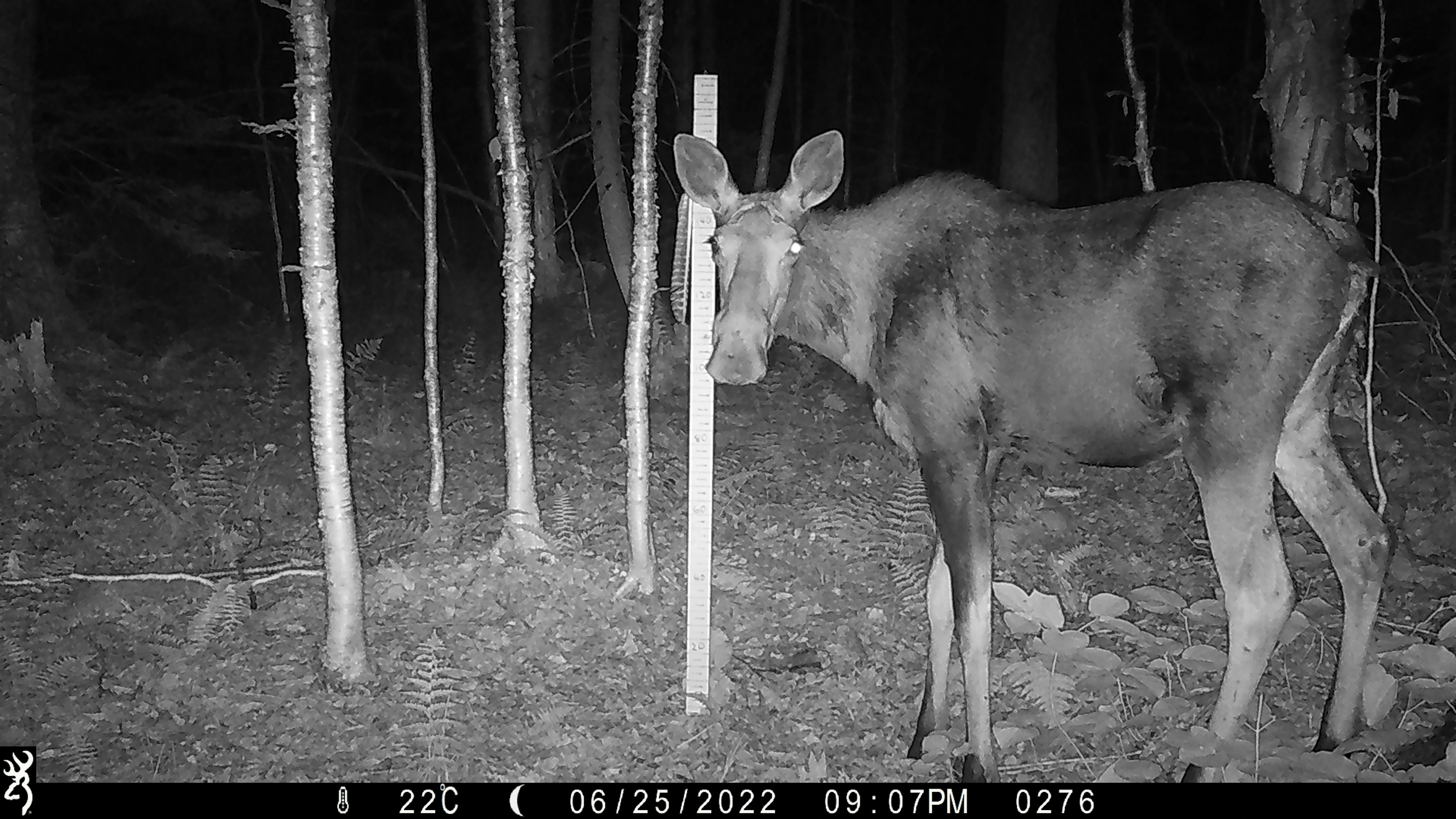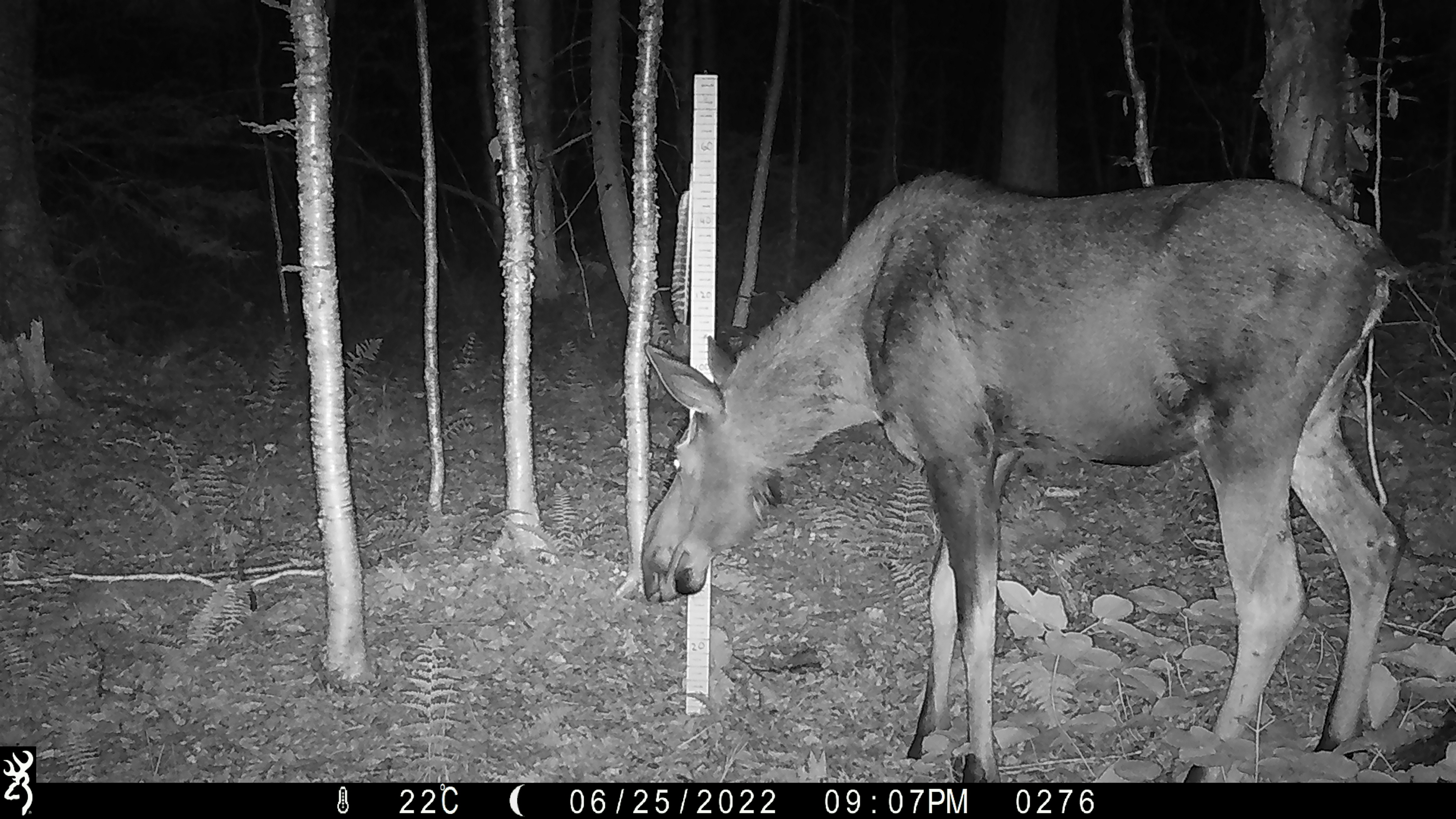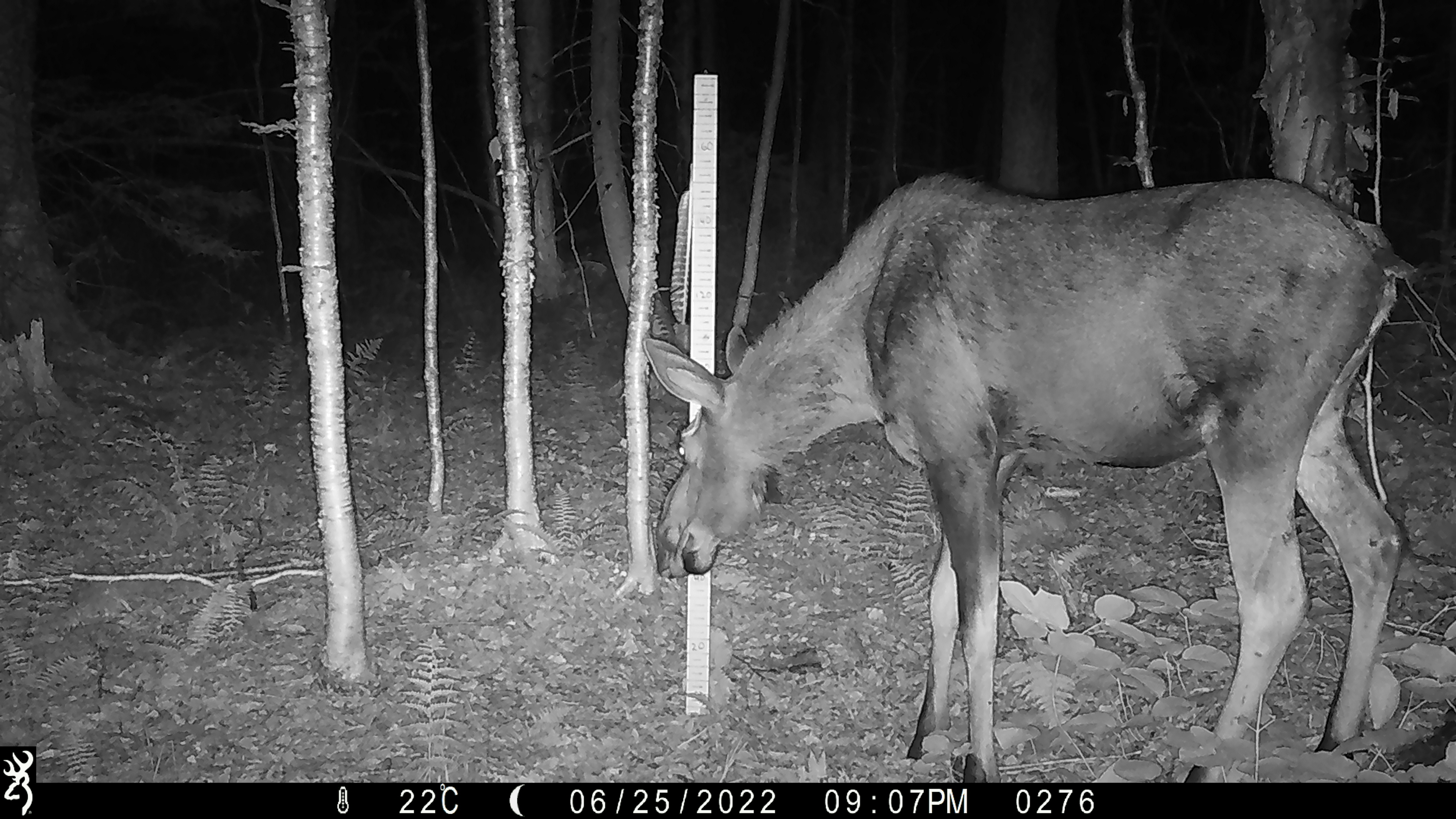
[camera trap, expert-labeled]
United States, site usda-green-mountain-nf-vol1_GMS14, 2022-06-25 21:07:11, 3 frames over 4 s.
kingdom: Animalia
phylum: Chordata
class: Mammalia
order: Artiodactyla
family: Cervidae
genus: Alces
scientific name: Alces alces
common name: moose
Moose (Alces alces).